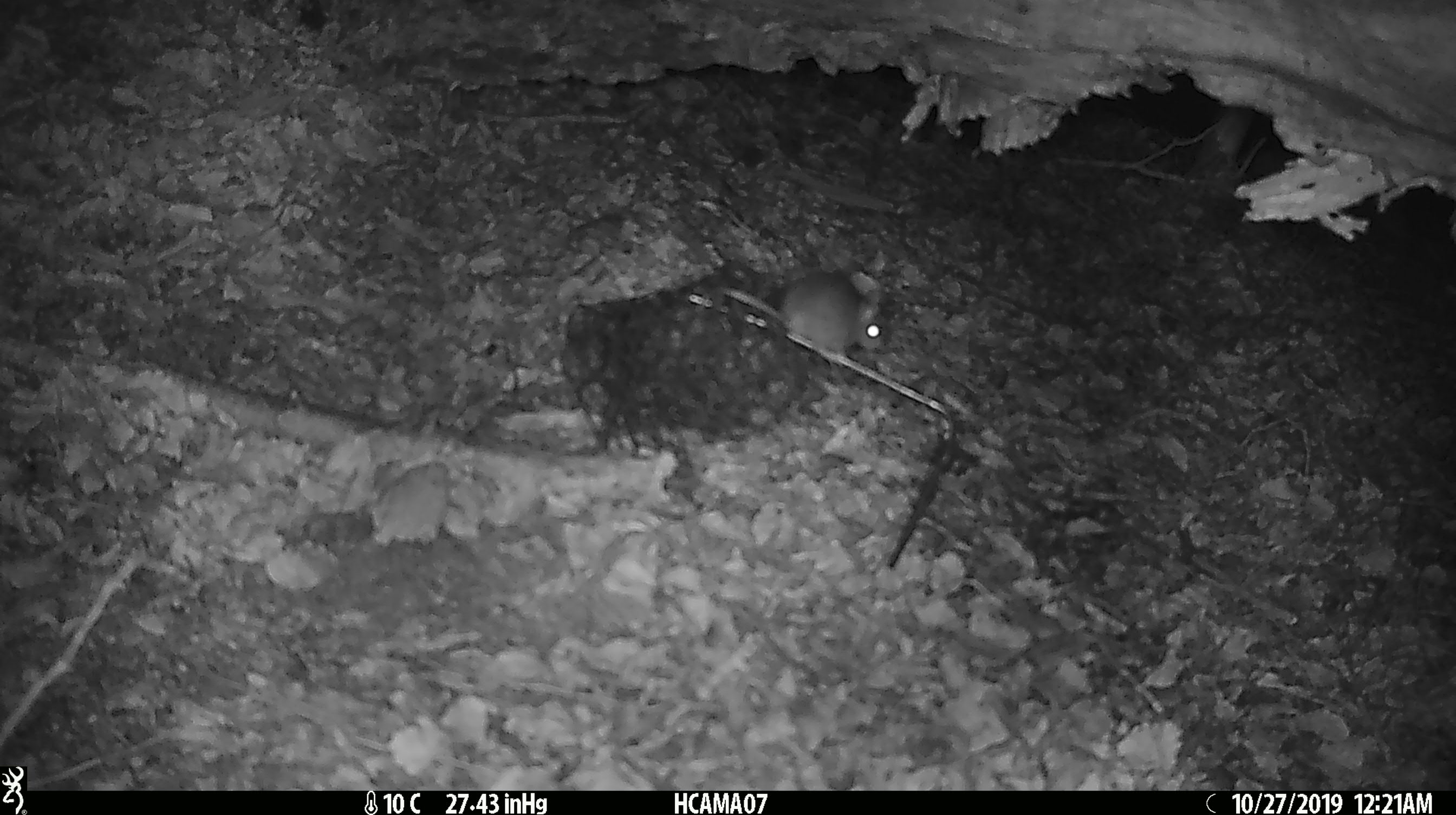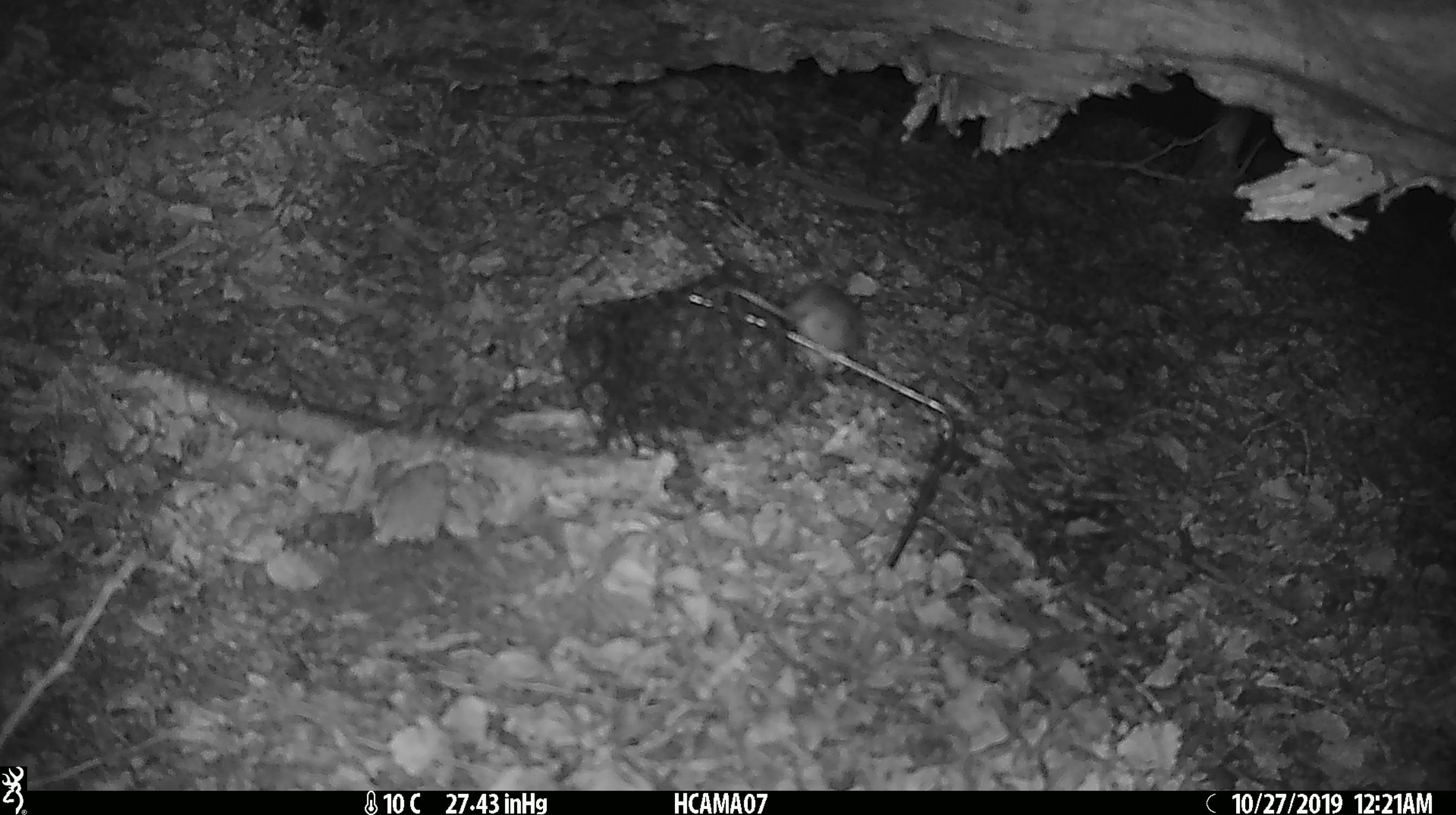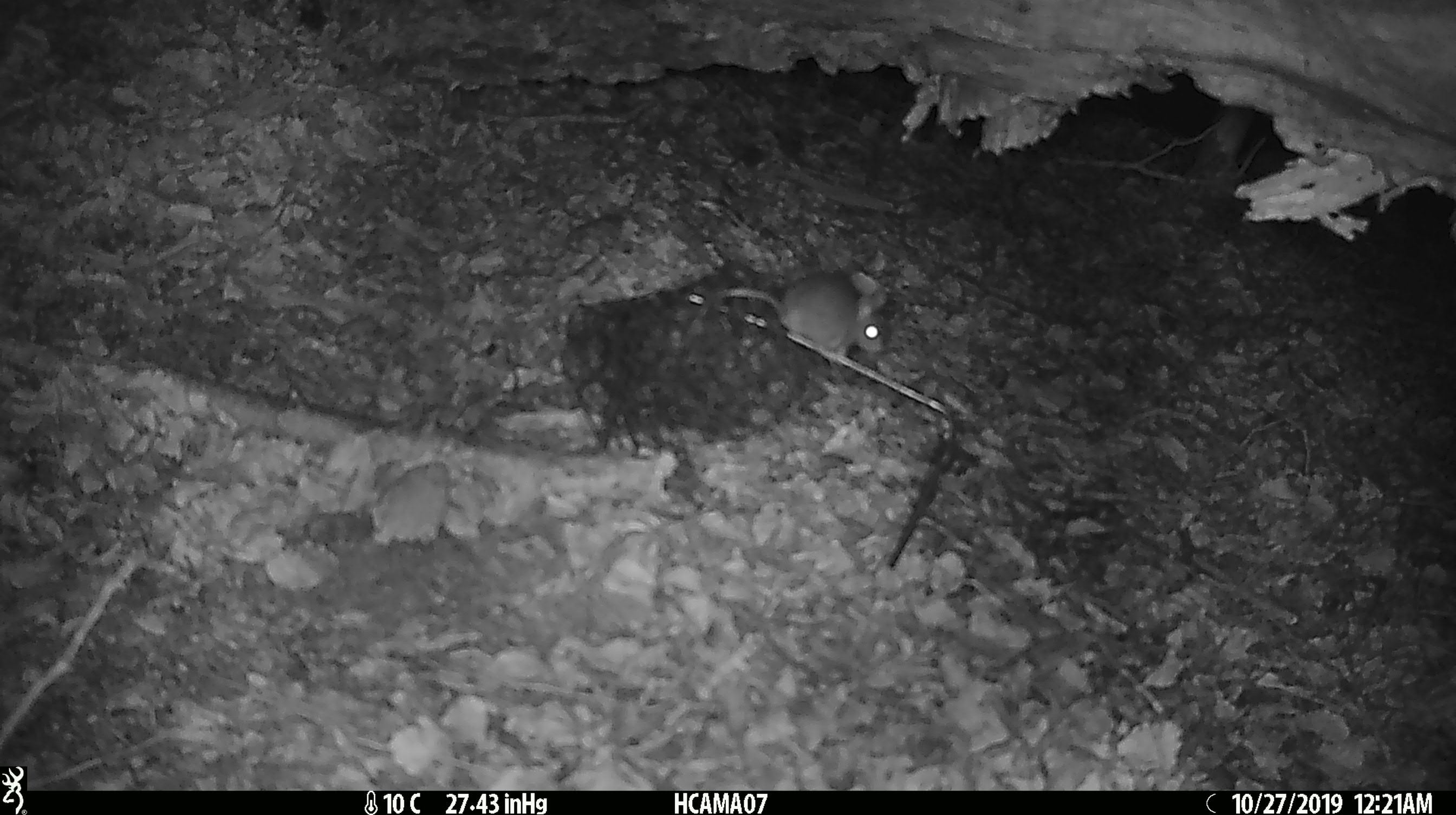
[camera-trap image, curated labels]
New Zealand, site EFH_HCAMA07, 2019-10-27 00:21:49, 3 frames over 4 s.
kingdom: Animalia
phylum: Chordata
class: Mammalia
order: Rodentia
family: Muridae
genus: Mus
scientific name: Mus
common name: mouse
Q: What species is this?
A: Mouse (Mus).